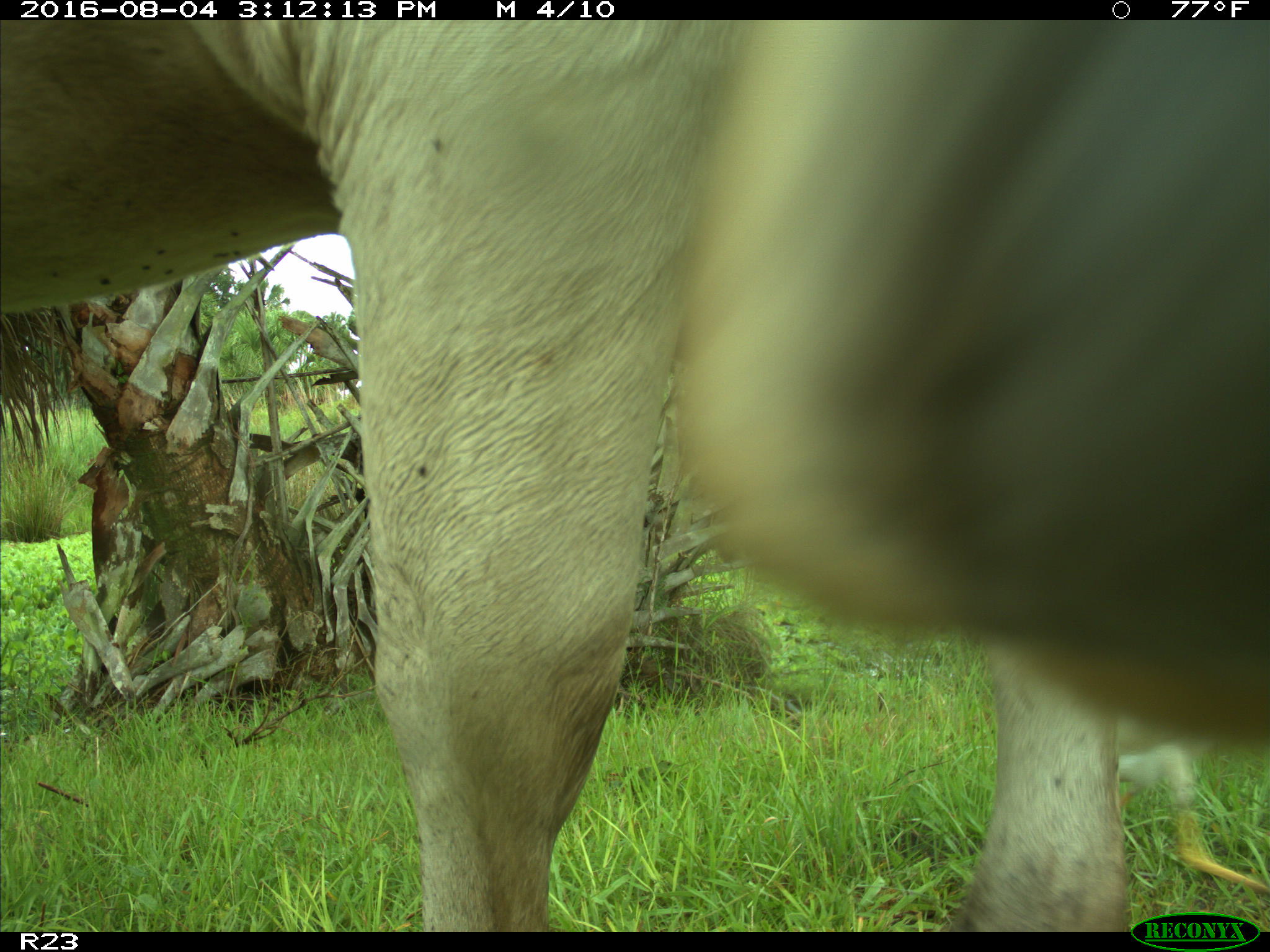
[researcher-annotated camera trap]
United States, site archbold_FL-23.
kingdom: Animalia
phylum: Chordata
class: Mammalia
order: Artiodactyla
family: Bovidae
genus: Bos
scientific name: Bos taurus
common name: domestic cow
Bos taurus (domestic cow).